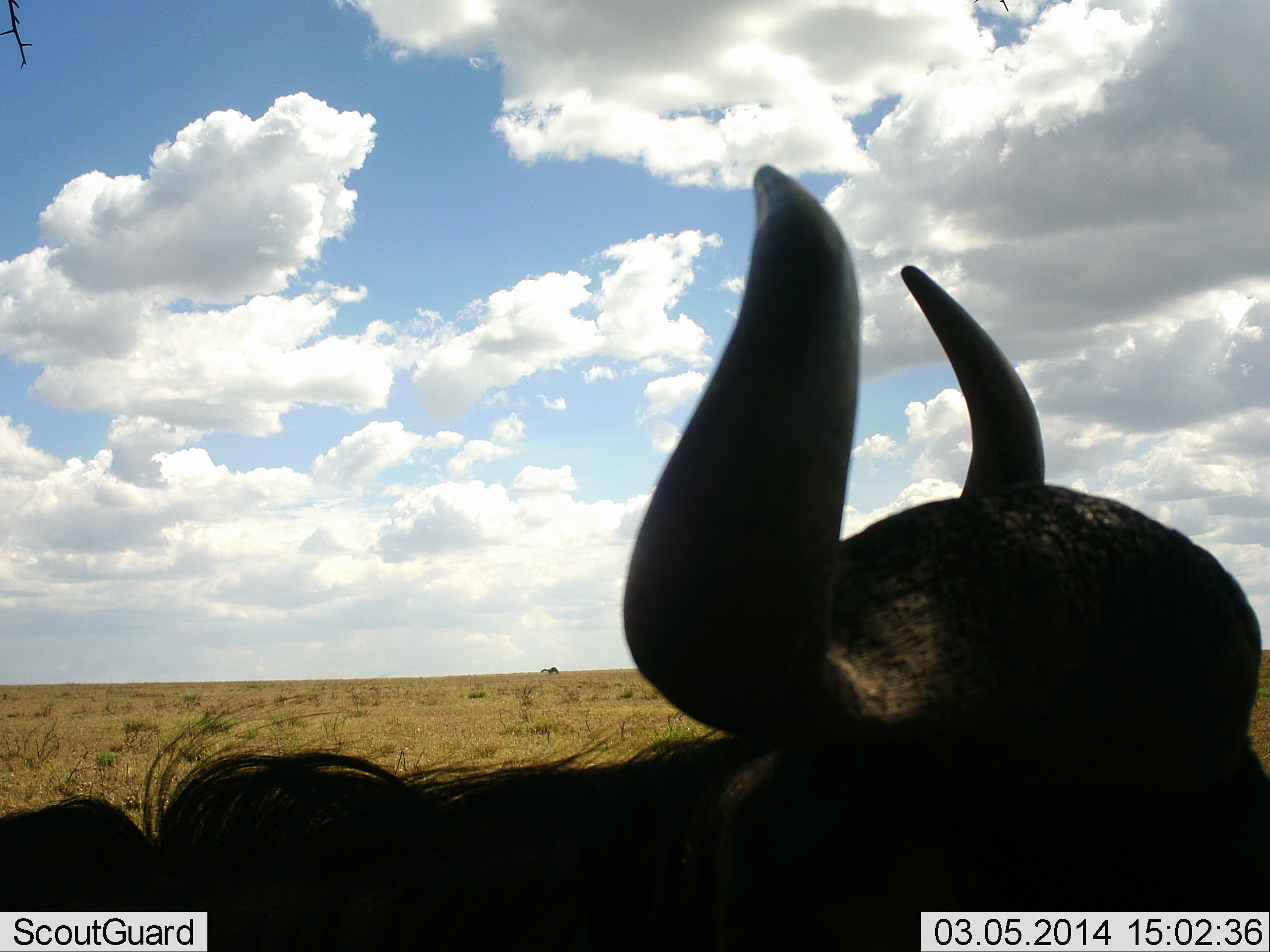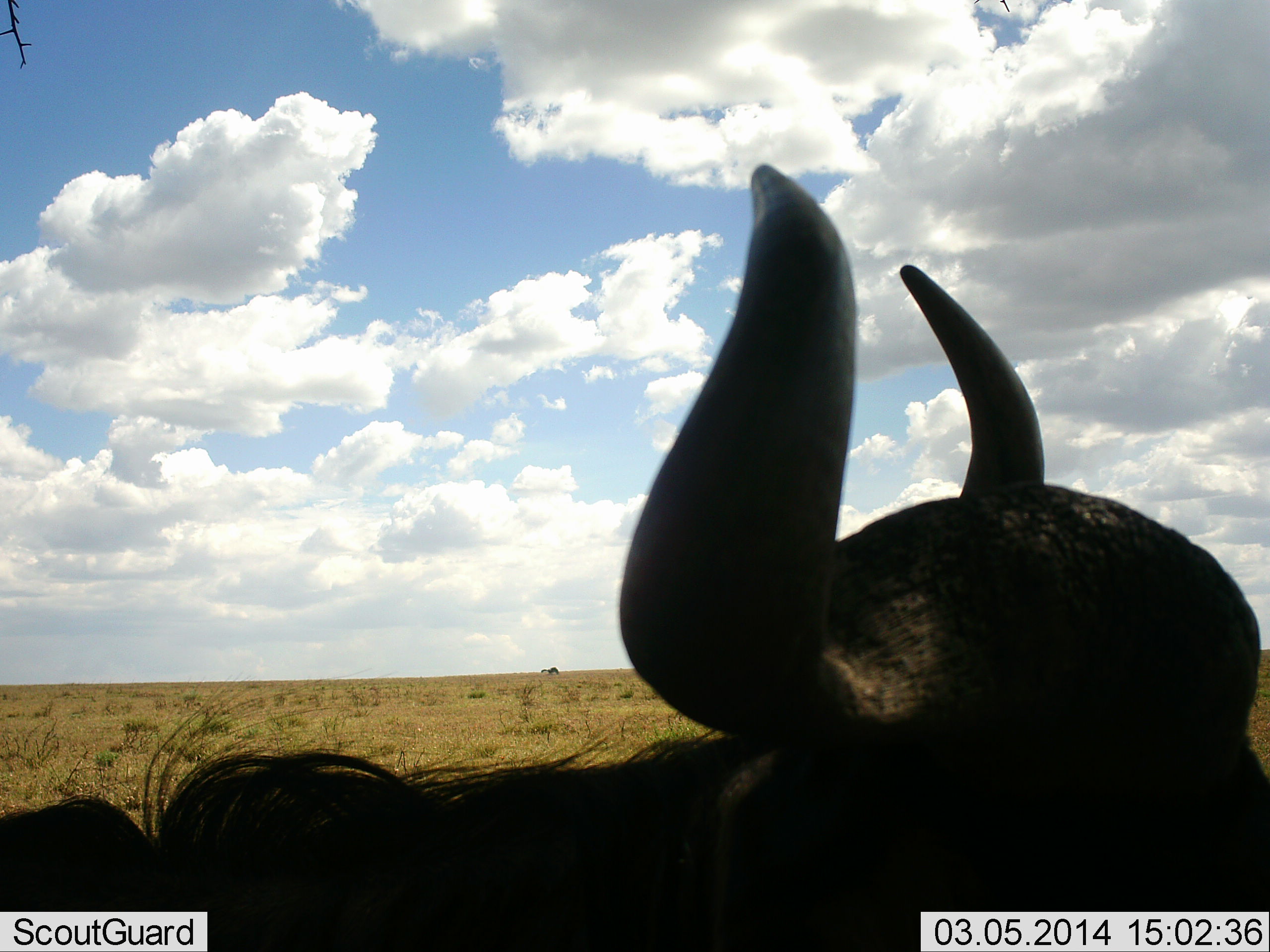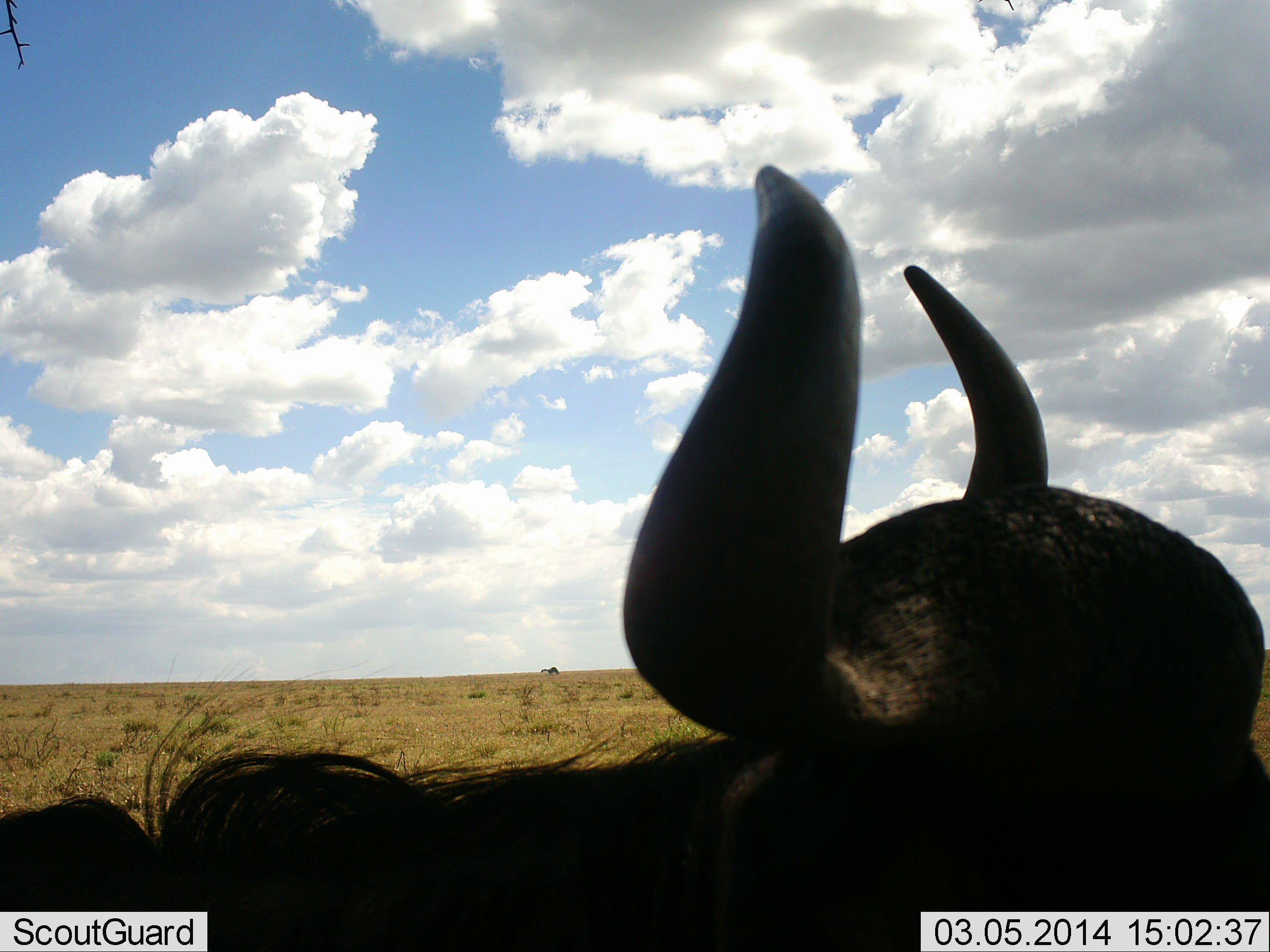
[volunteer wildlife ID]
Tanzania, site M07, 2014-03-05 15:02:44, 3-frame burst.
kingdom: Animalia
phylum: Chordata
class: Mammalia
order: Artiodactyla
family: Bovidae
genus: Connochaetes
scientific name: Connochaetes taurinus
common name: blue wildebeest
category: wildebeest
Wildebeest (blue wildebeest) (Connochaetes taurinus), count 1. Behavior (volunteer vote fractions): standing 79%, resting 21%, moving 0%, interacting 0%. Young present (vote fraction): 0%. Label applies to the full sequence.